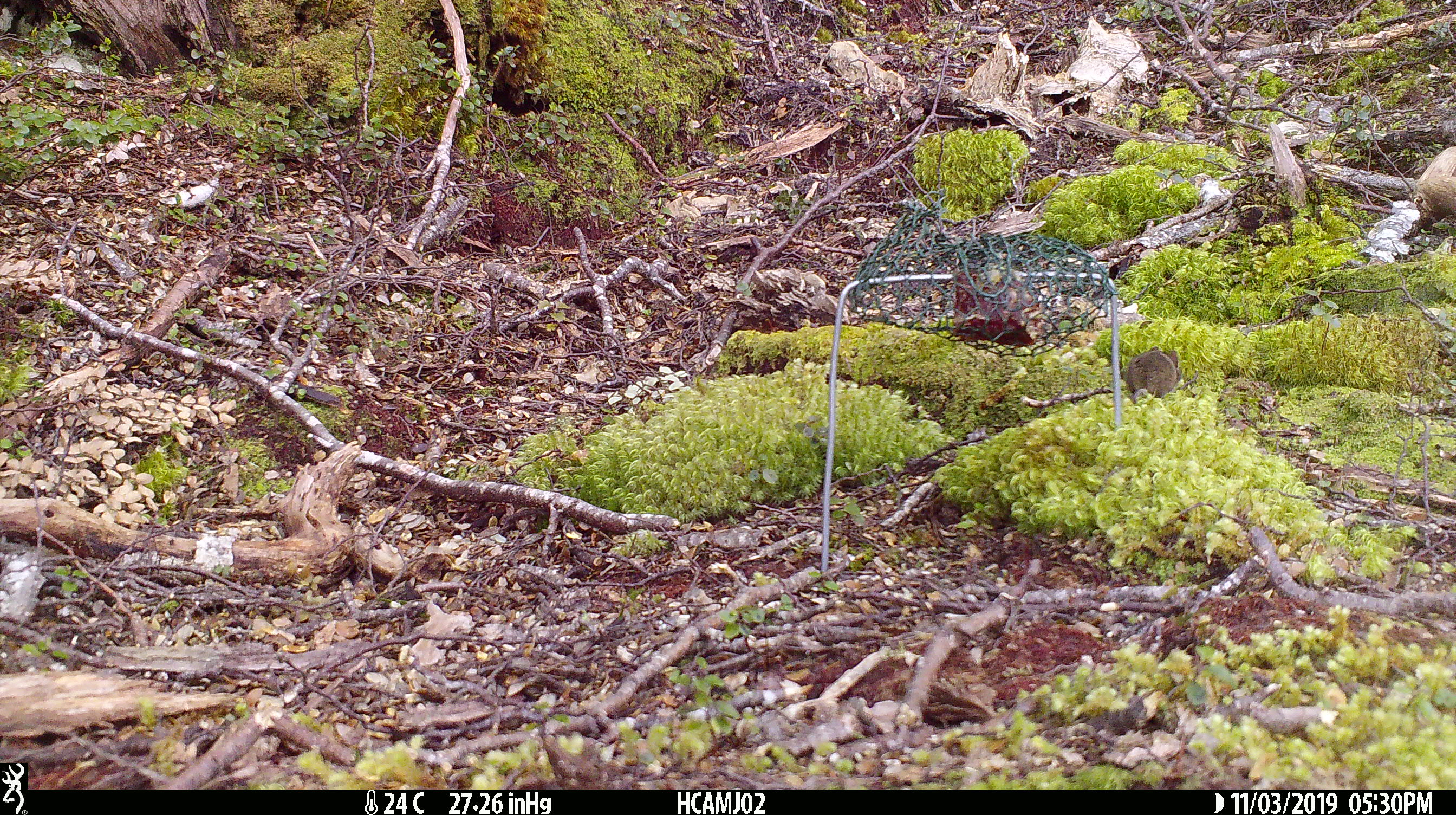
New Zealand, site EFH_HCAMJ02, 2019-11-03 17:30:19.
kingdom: Animalia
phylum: Chordata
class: Mammalia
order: Rodentia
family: Muridae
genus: Mus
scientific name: Mus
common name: mouse